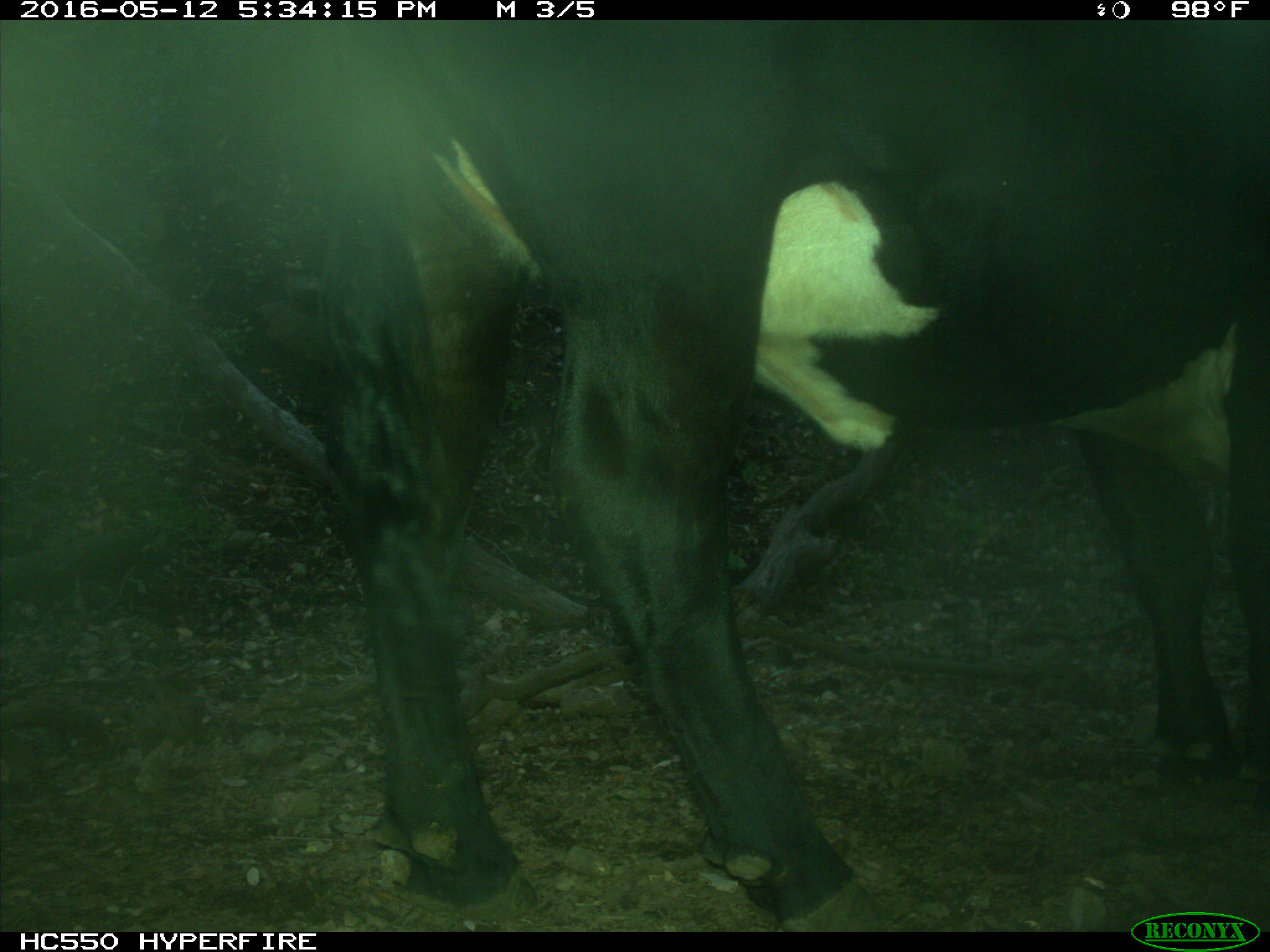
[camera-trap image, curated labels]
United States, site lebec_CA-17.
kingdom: Animalia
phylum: Chordata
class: Mammalia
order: Artiodactyla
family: Bovidae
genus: Bos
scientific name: Bos taurus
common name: domestic cow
Bos taurus (domestic cow).